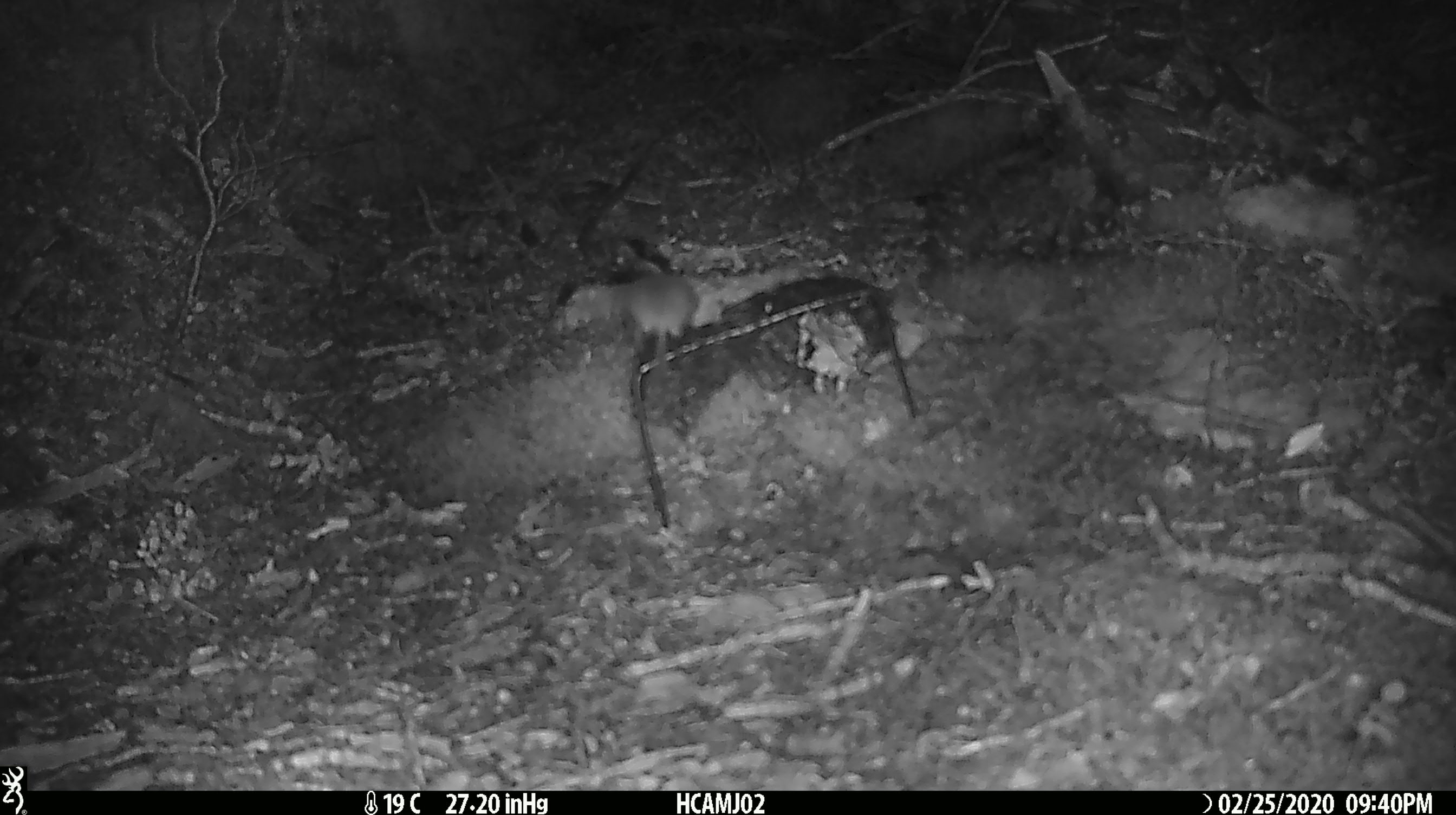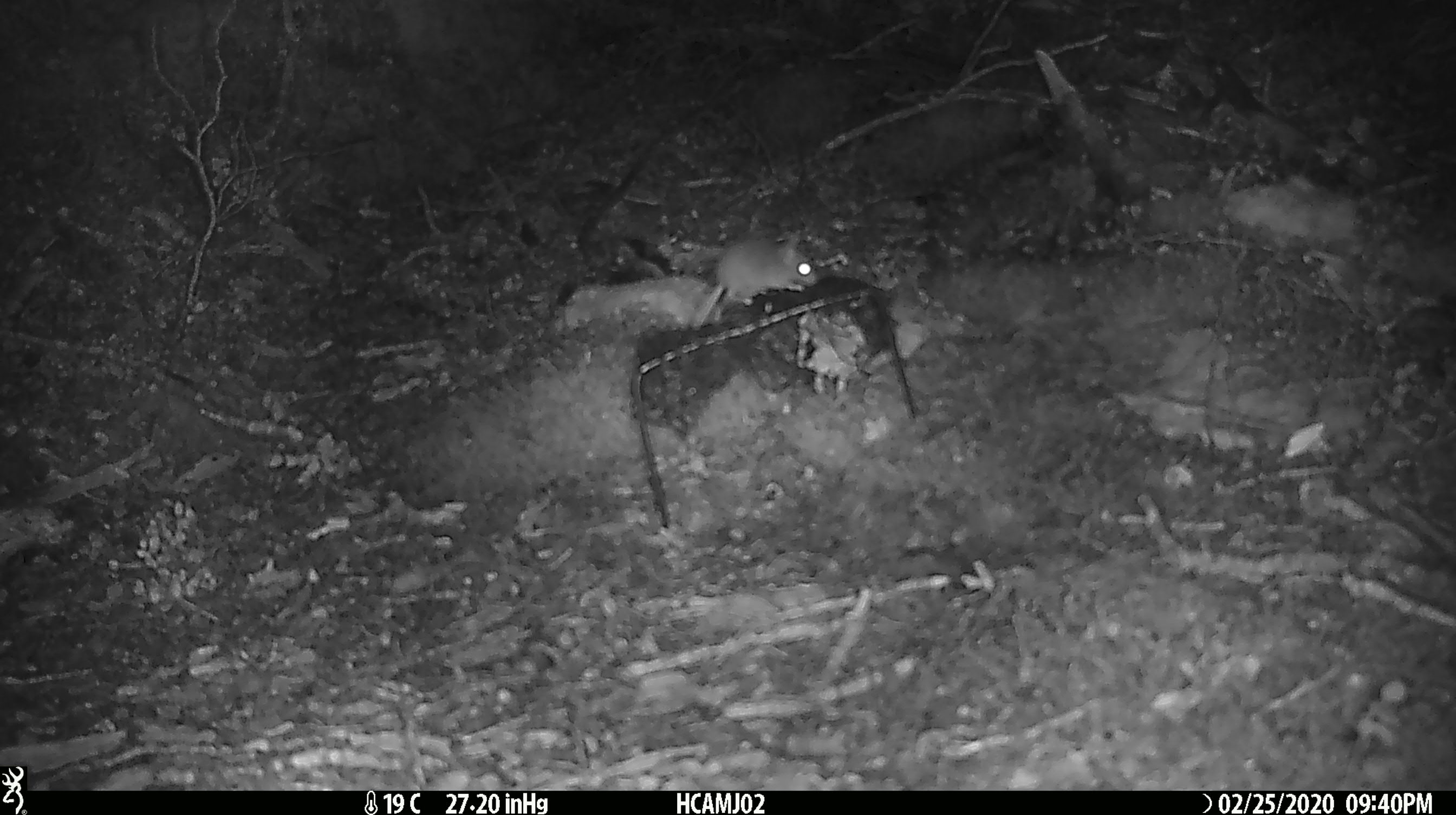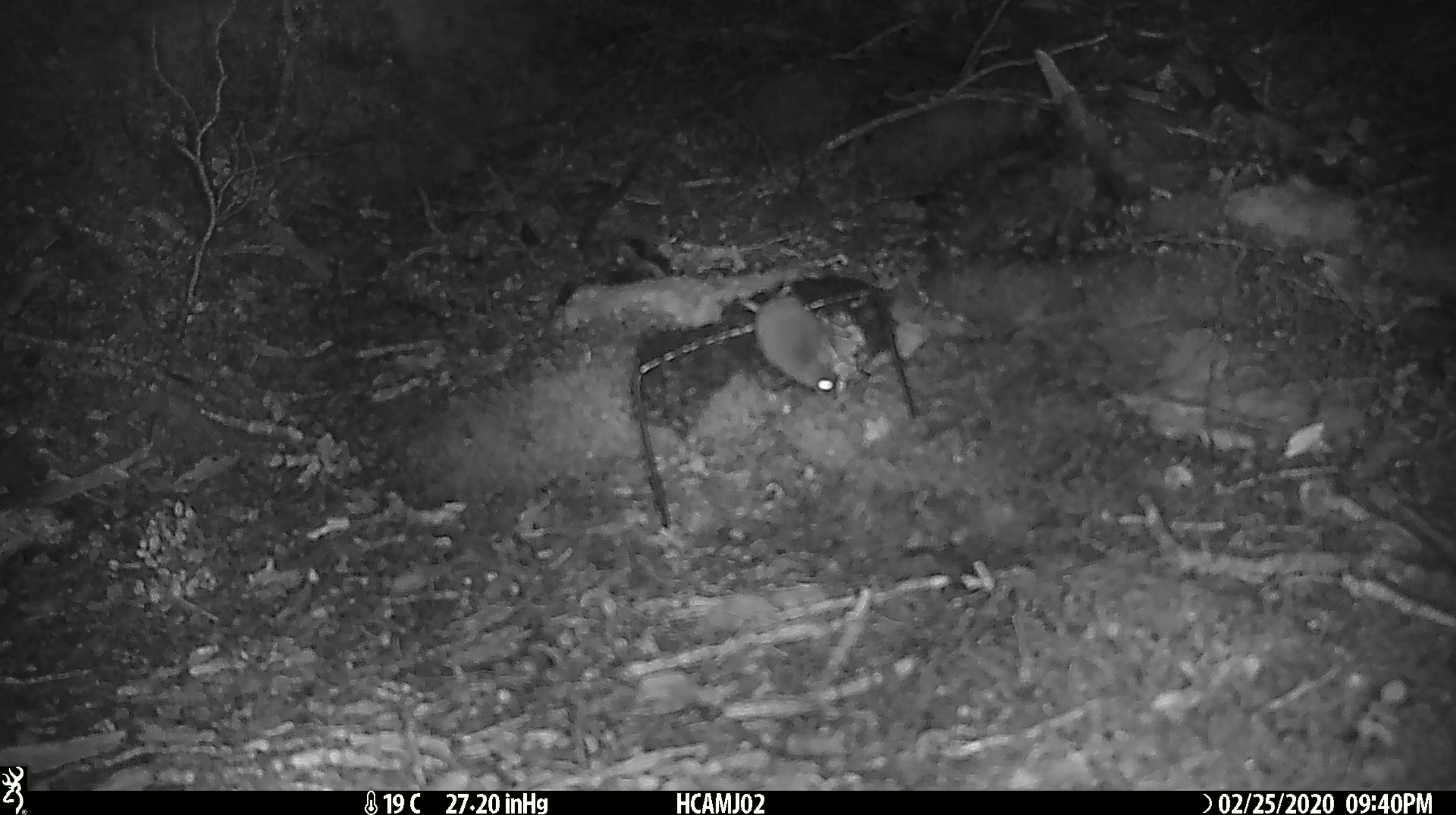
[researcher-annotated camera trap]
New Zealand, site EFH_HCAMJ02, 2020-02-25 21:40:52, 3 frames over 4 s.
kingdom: Animalia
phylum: Chordata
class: Mammalia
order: Rodentia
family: Muridae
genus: Mus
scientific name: Mus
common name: mouse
Mouse (Mus).